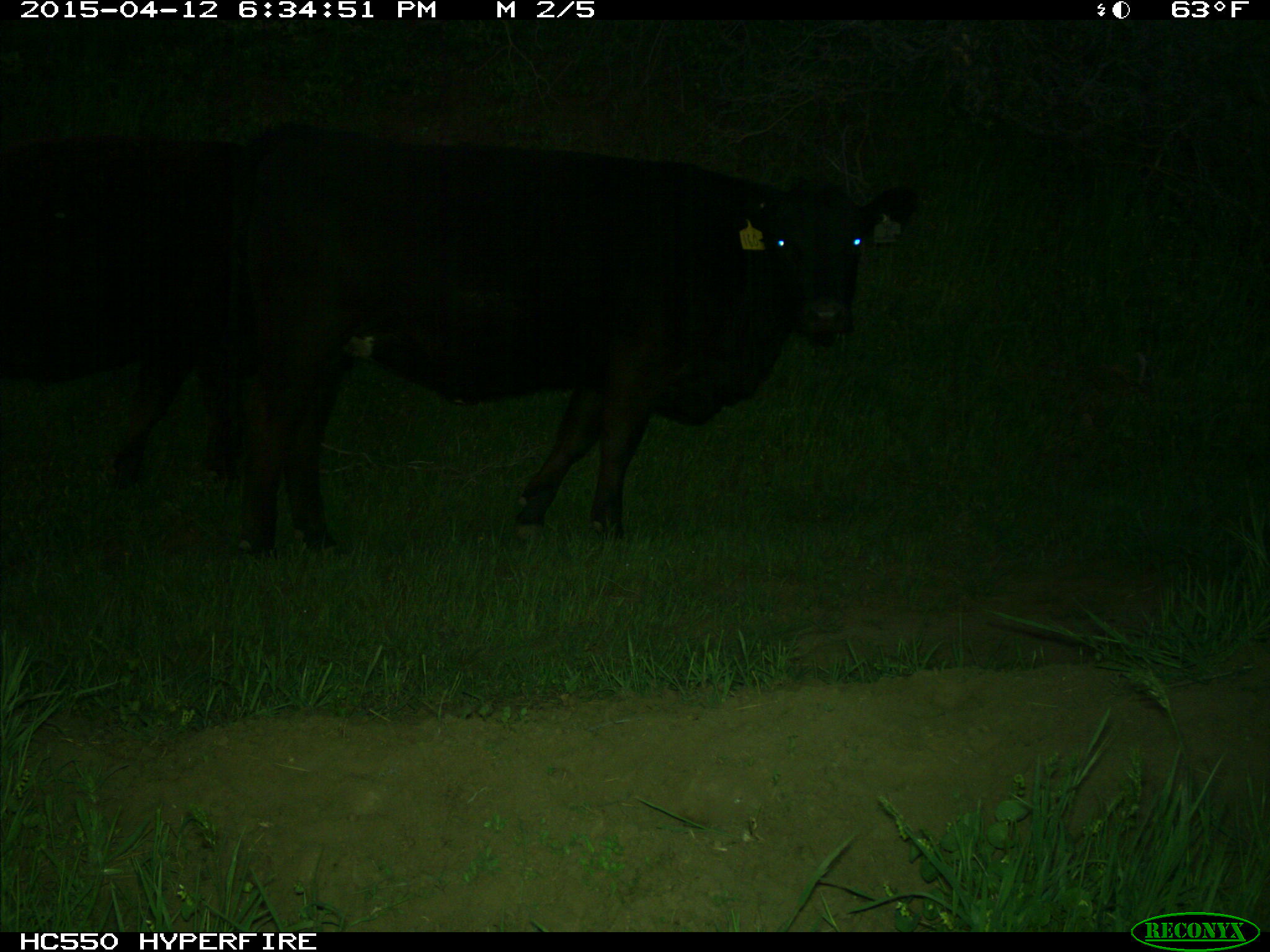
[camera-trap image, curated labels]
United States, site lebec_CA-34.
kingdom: Animalia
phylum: Chordata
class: Mammalia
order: Artiodactyla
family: Bovidae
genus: Bos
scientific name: Bos taurus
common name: domestic cow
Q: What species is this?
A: Bos taurus (domestic cow).